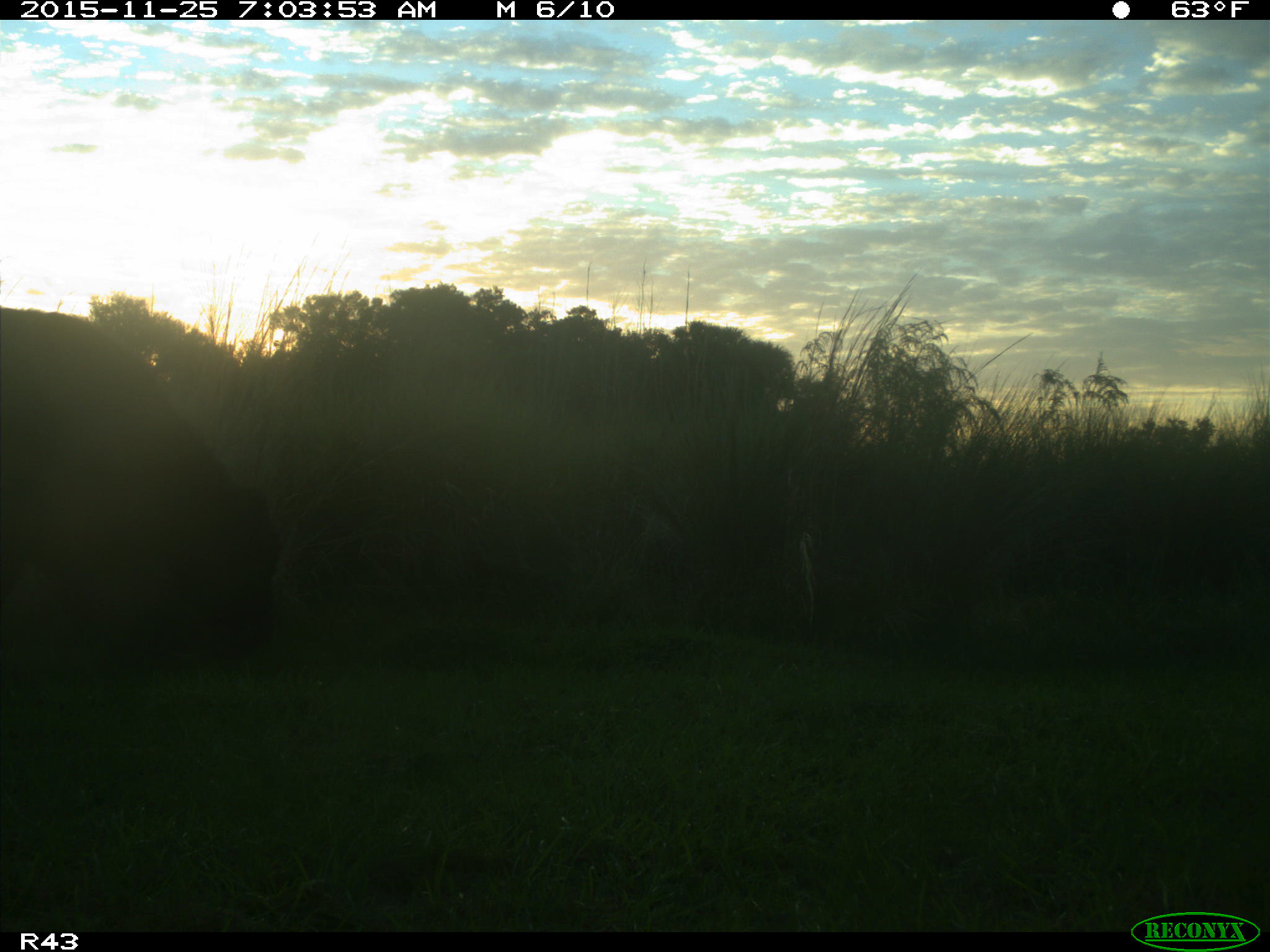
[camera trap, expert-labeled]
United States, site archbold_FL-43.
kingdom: Animalia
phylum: Chordata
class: Mammalia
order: Artiodactyla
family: Bovidae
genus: Bos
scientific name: Bos taurus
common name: domestic cow